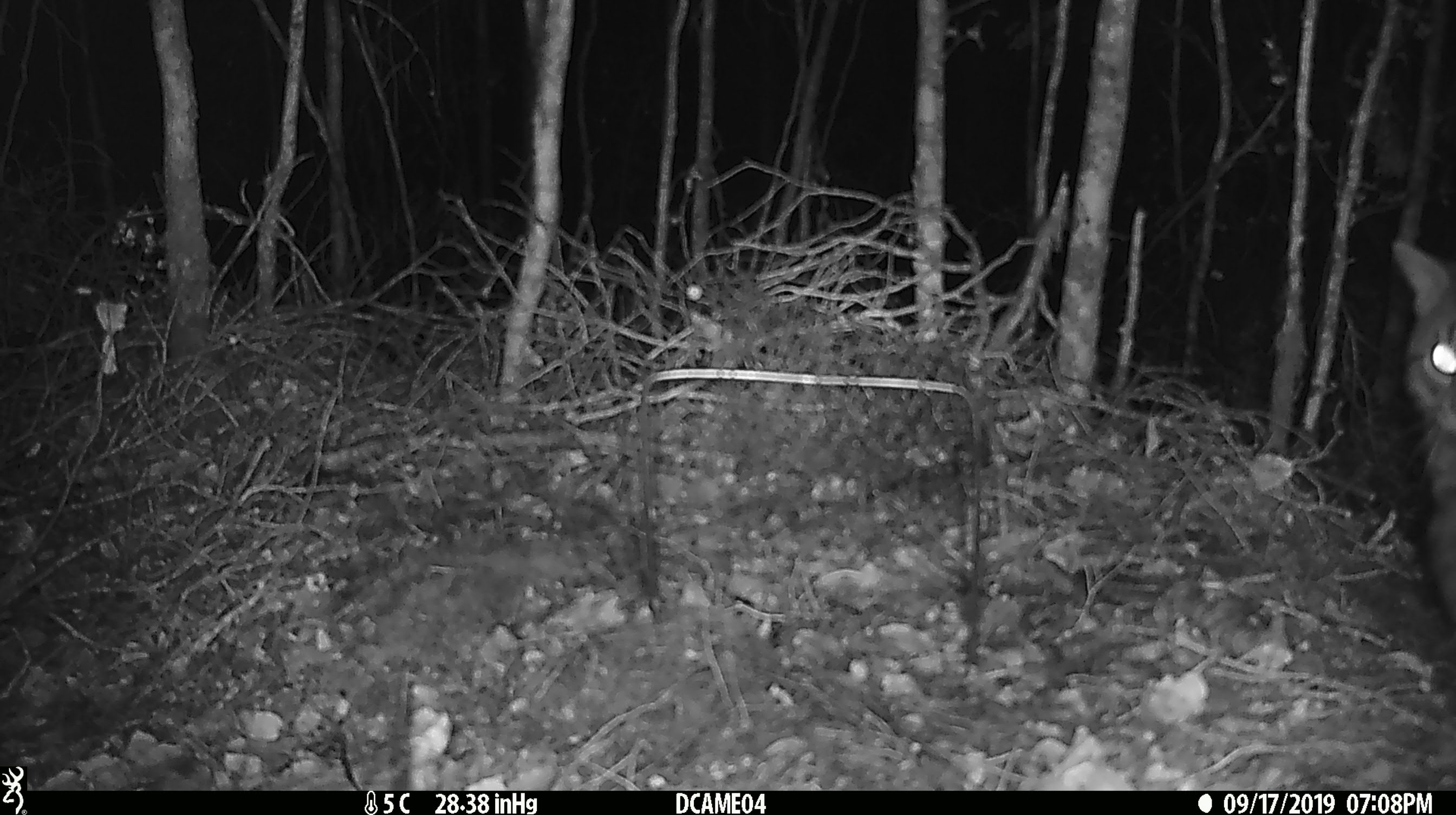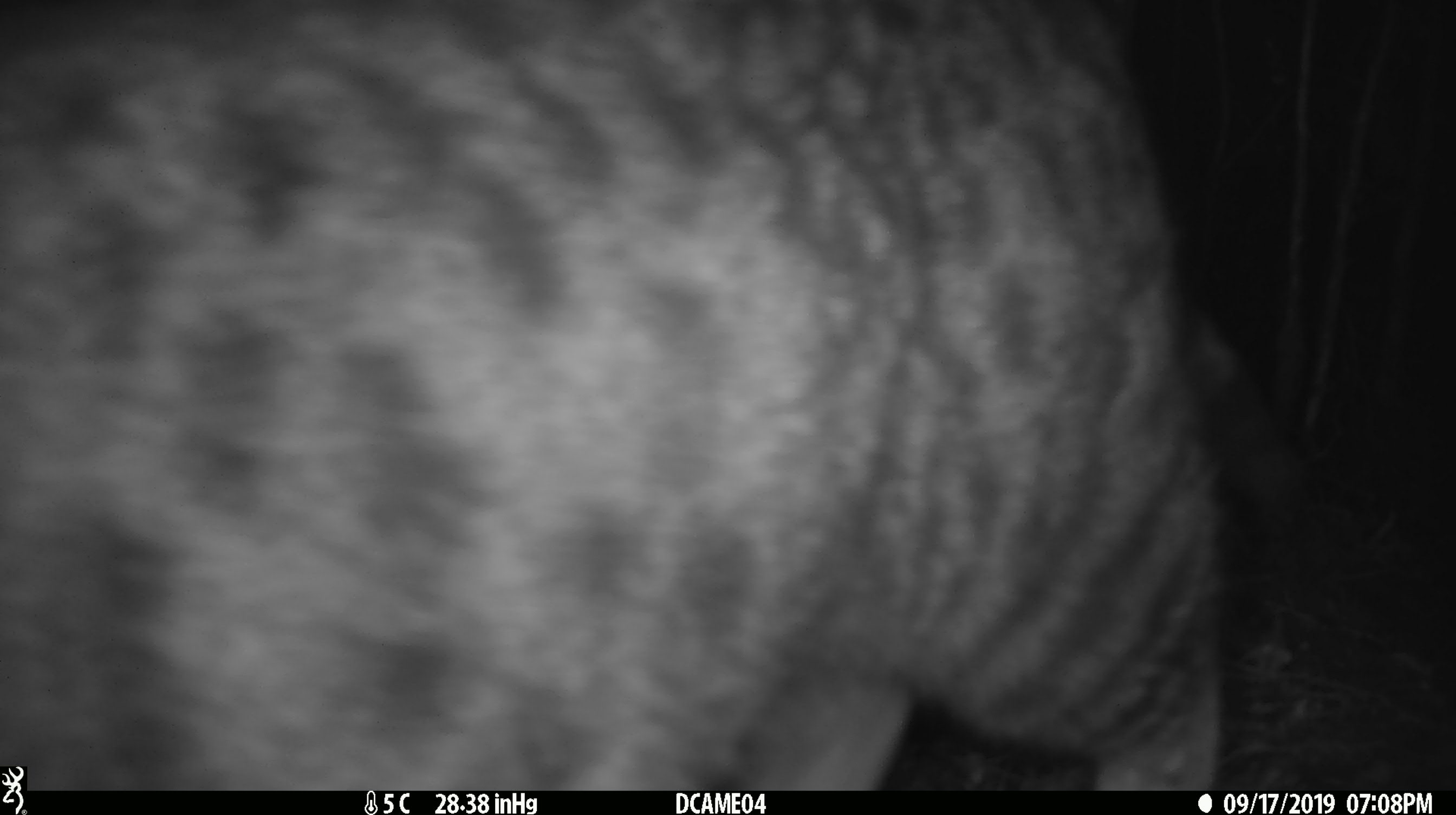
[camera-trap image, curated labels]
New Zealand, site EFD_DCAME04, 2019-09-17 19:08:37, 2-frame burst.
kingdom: Animalia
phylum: Chordata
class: Mammalia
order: Carnivora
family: Felidae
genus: Felis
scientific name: Felis catus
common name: domestic cat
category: cat